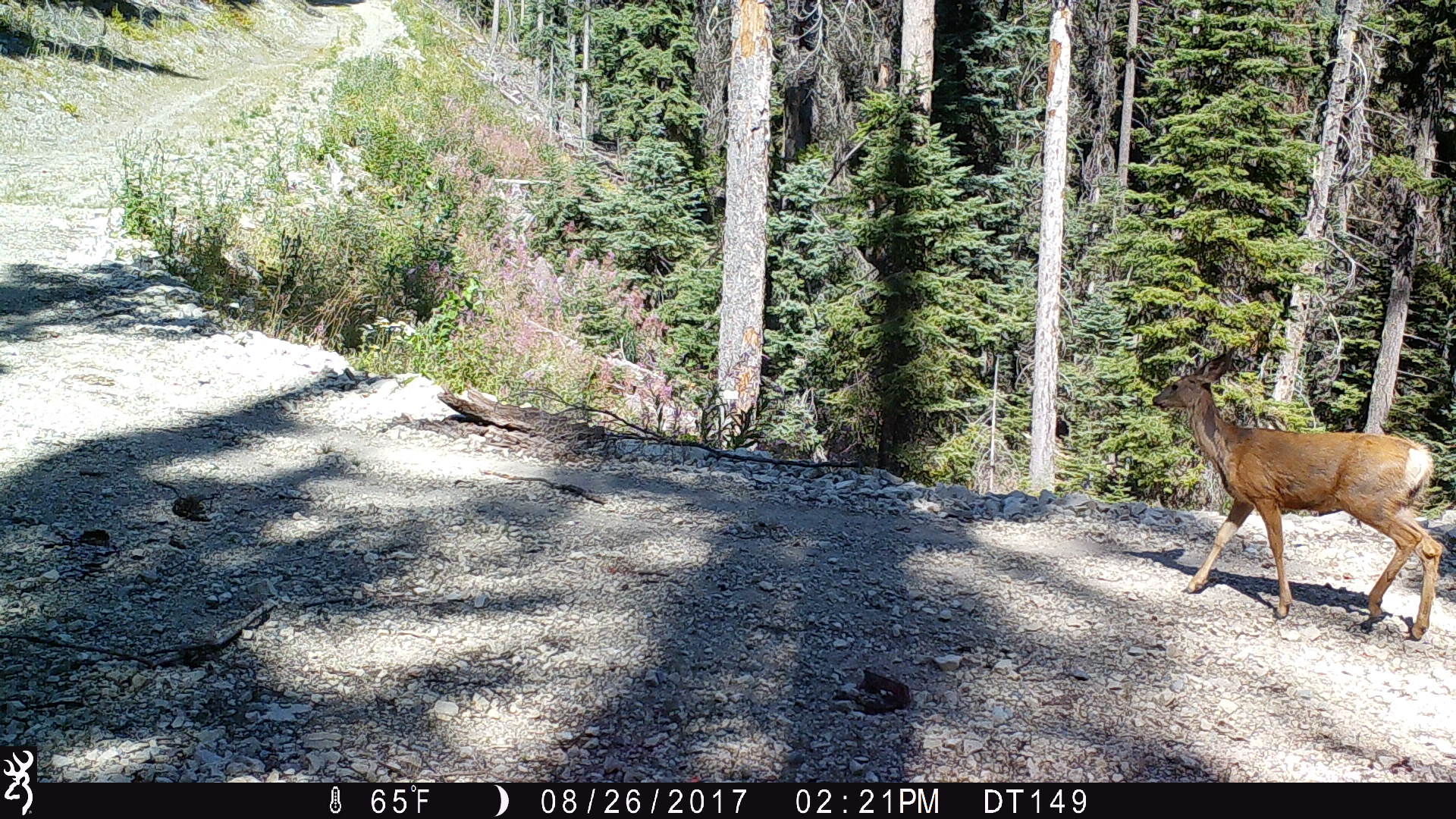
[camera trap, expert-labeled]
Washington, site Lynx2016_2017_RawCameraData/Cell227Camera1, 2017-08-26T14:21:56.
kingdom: Animalia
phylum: Chordata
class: Mammalia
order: Artiodactyla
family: Cervidae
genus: Odocoileus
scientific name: Odocoileus hemionus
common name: mule deer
Odocoileus hemionus (mule deer). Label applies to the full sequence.